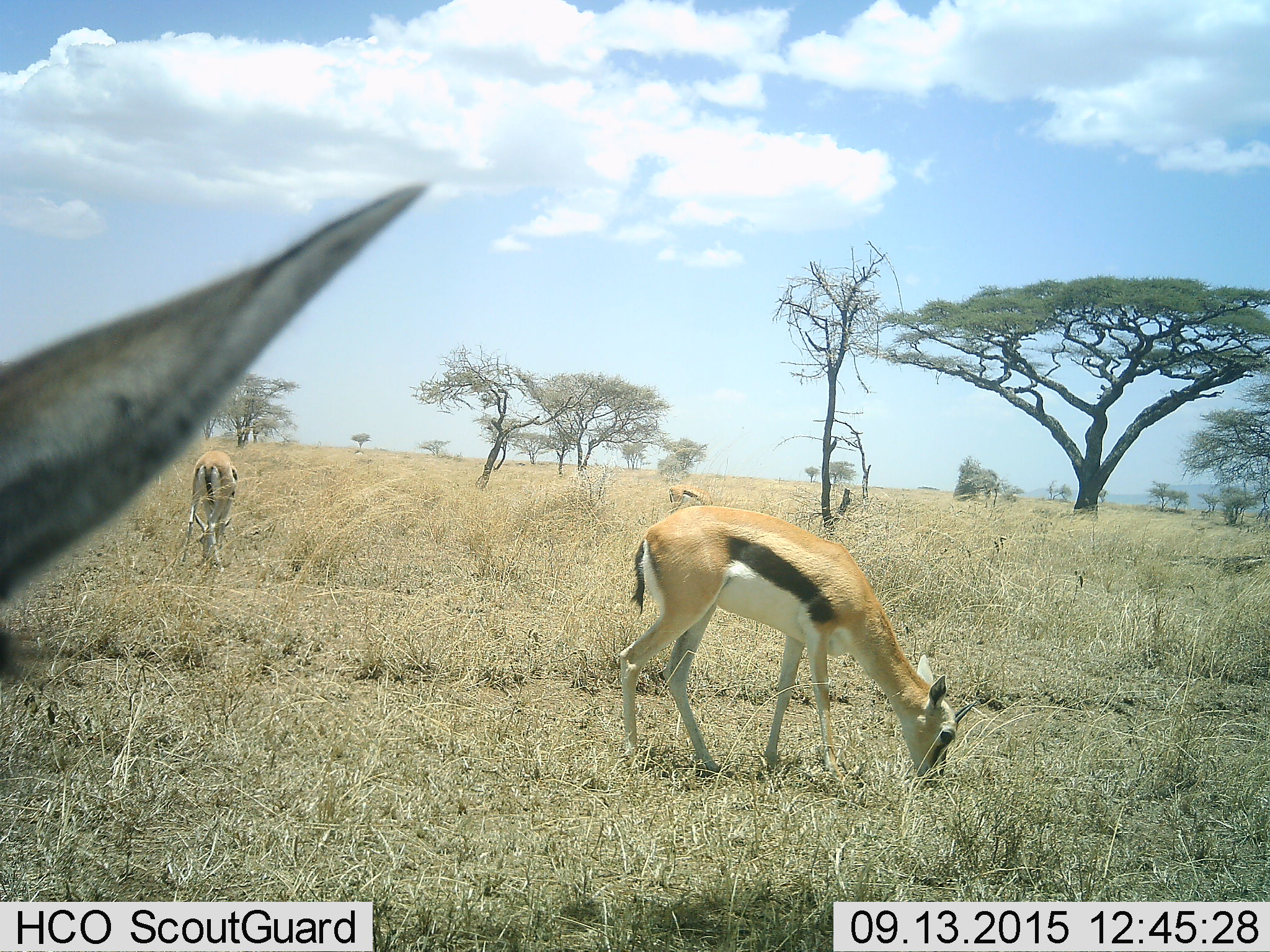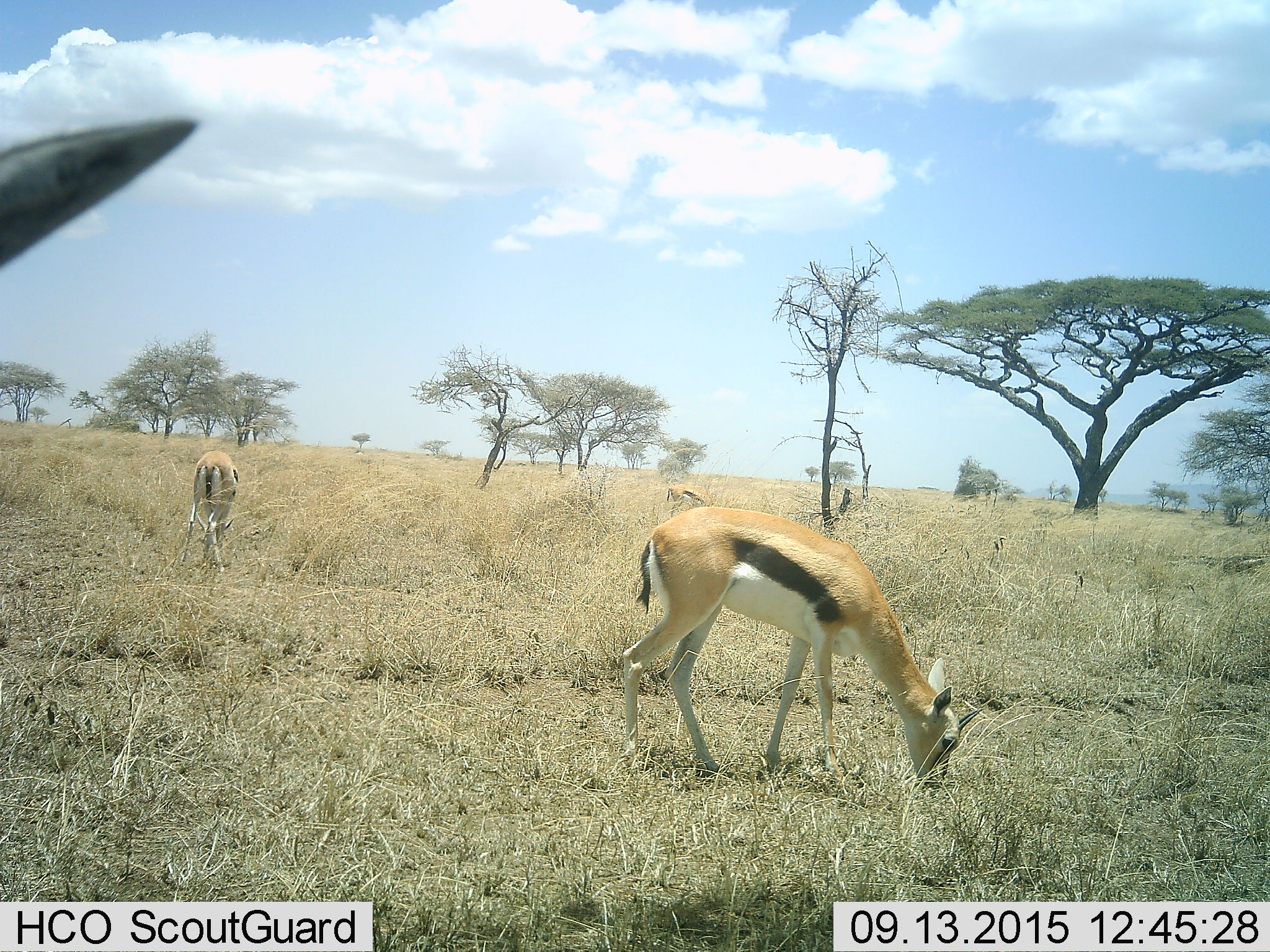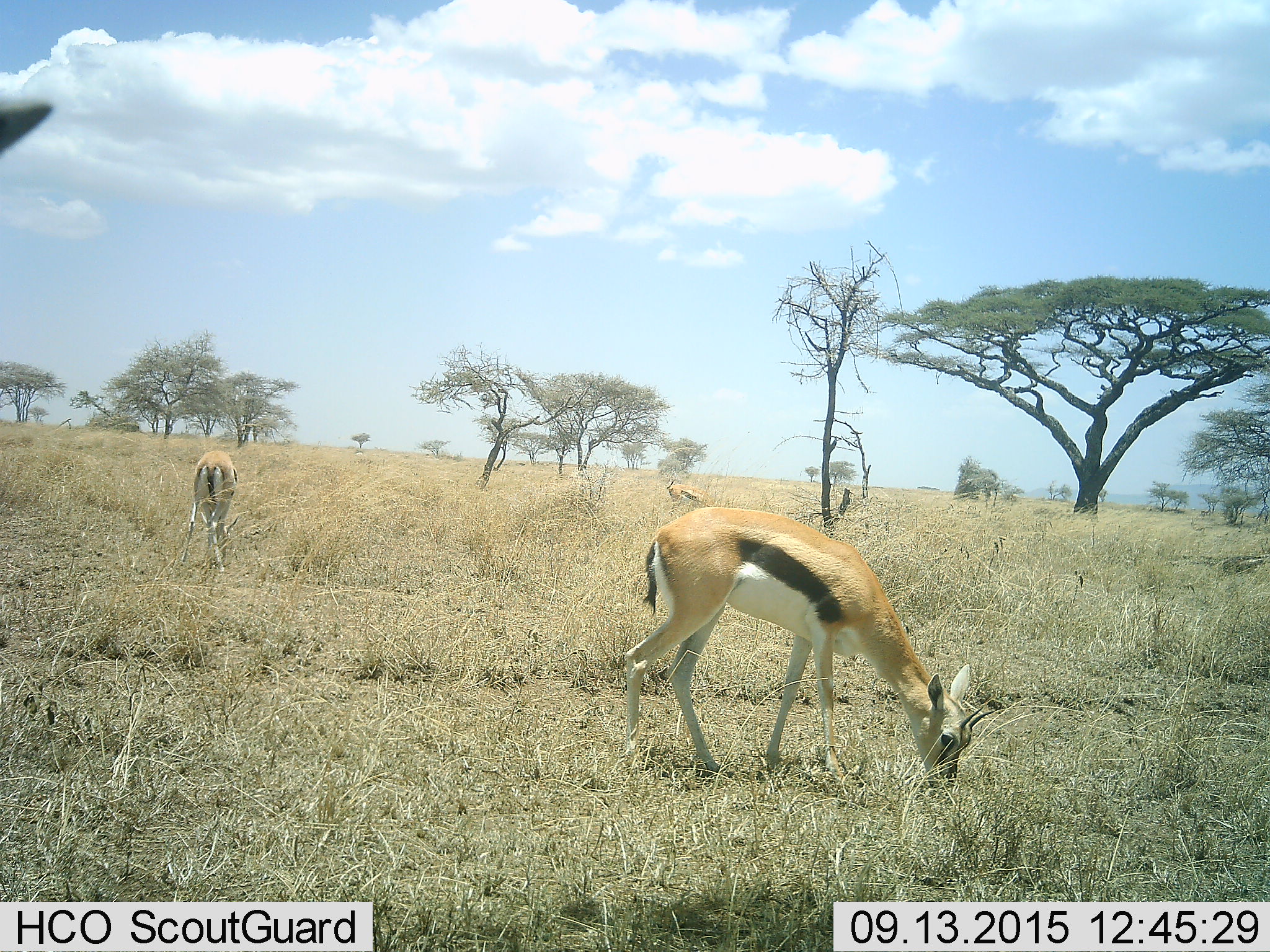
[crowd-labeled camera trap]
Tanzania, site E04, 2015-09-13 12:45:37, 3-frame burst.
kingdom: Animalia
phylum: Chordata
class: Mammalia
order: Artiodactyla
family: Bovidae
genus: Eudorcas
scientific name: Eudorcas thomsonii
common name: thomson's gazelle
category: gazellethomsons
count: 4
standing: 59%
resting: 0%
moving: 6%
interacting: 0%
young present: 0%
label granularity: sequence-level